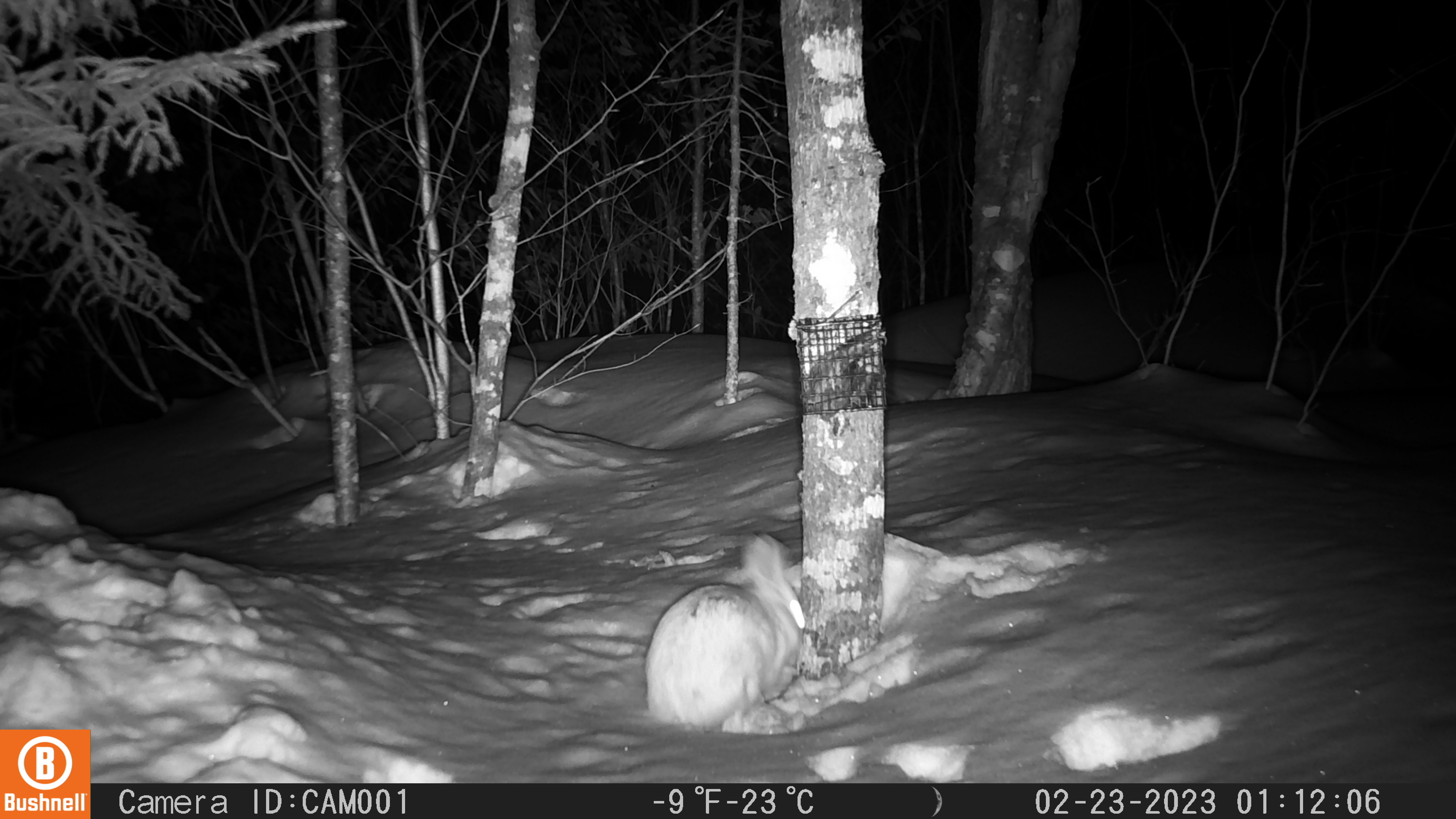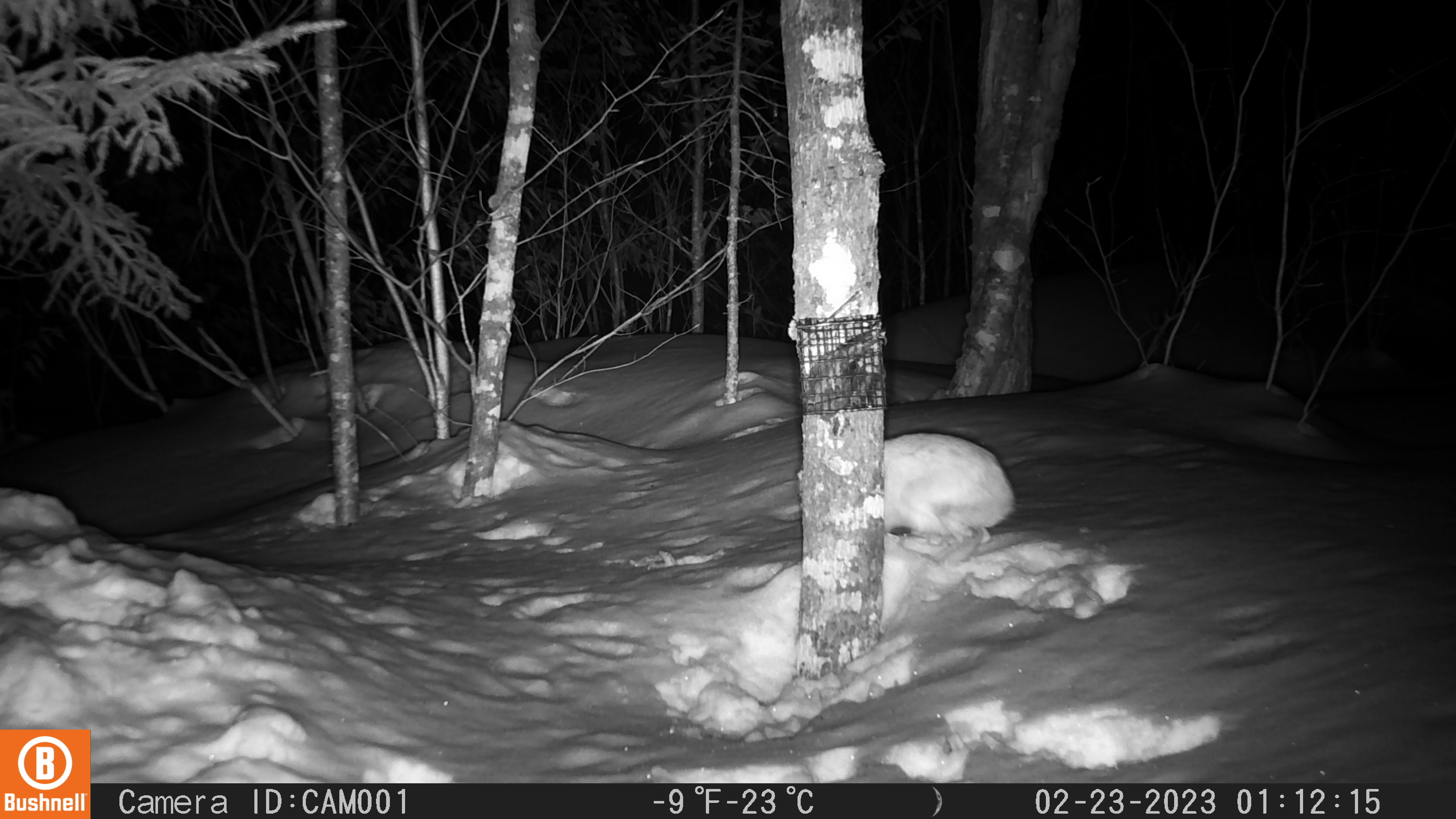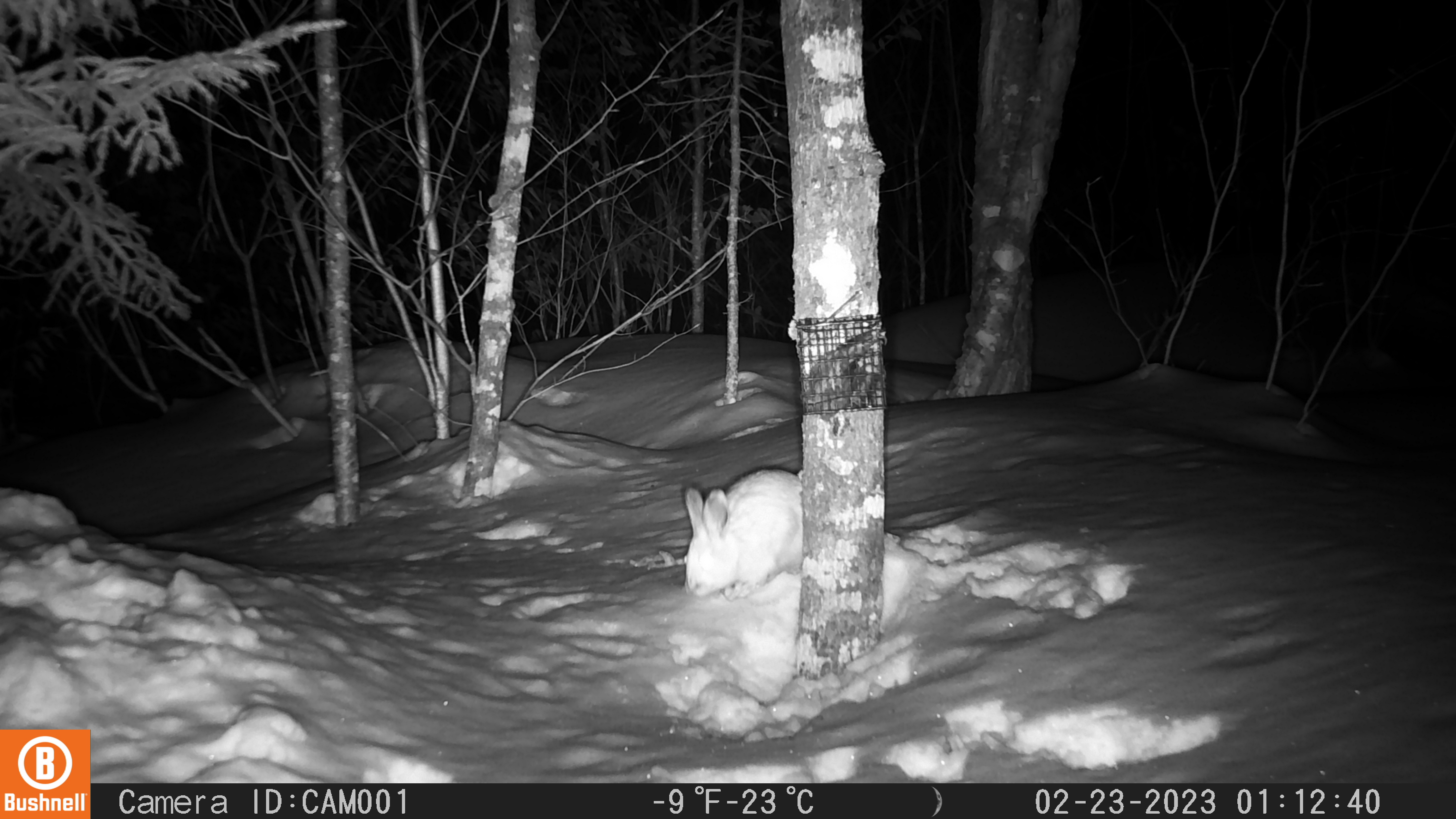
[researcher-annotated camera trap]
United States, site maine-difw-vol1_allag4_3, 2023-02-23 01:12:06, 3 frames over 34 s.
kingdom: Animalia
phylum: Chordata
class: Mammalia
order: Lagomorpha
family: Leporidae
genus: Lepus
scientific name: Lepus americanus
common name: snowshoe hare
Snowshoe hare (Lepus americanus).